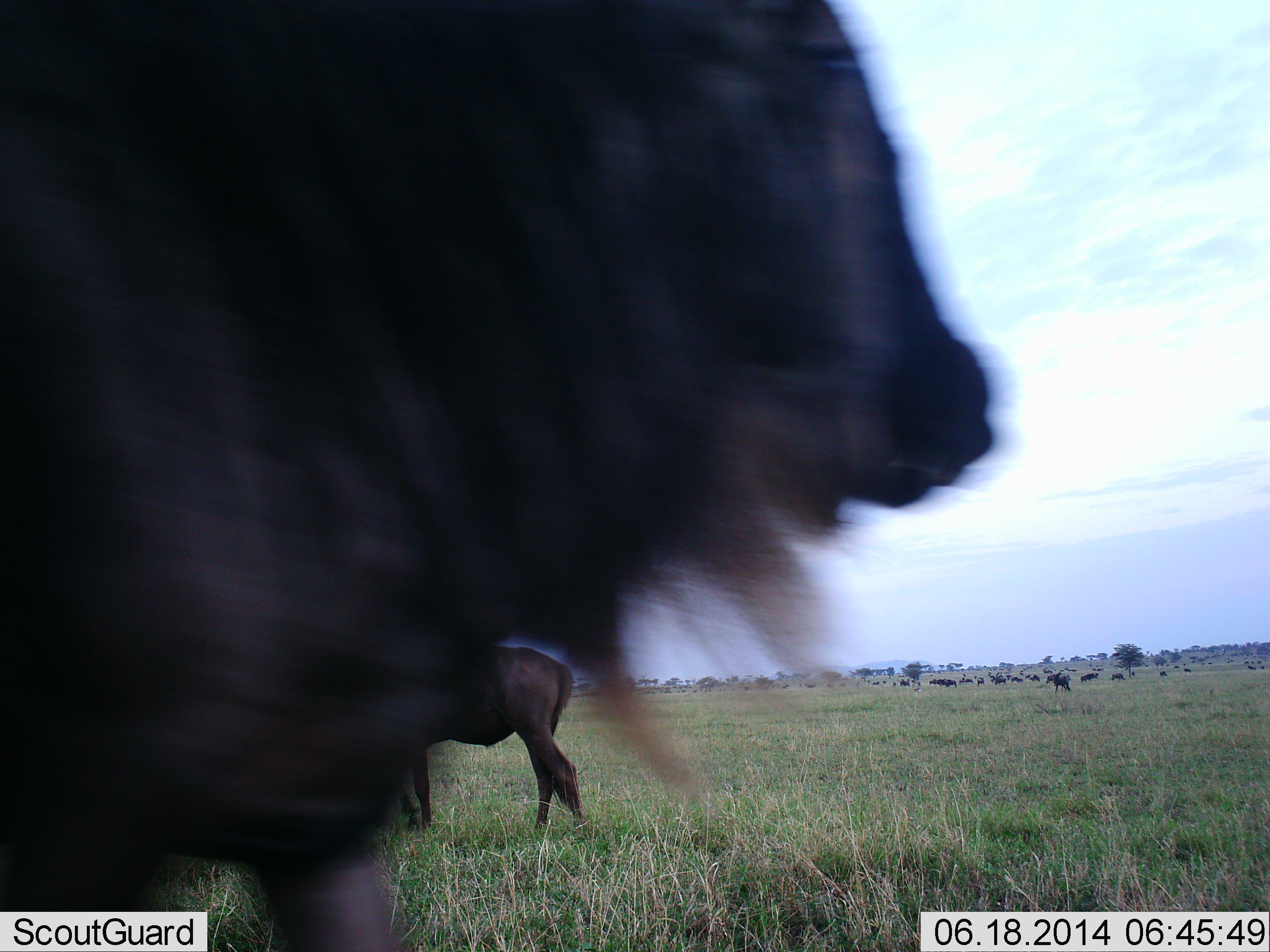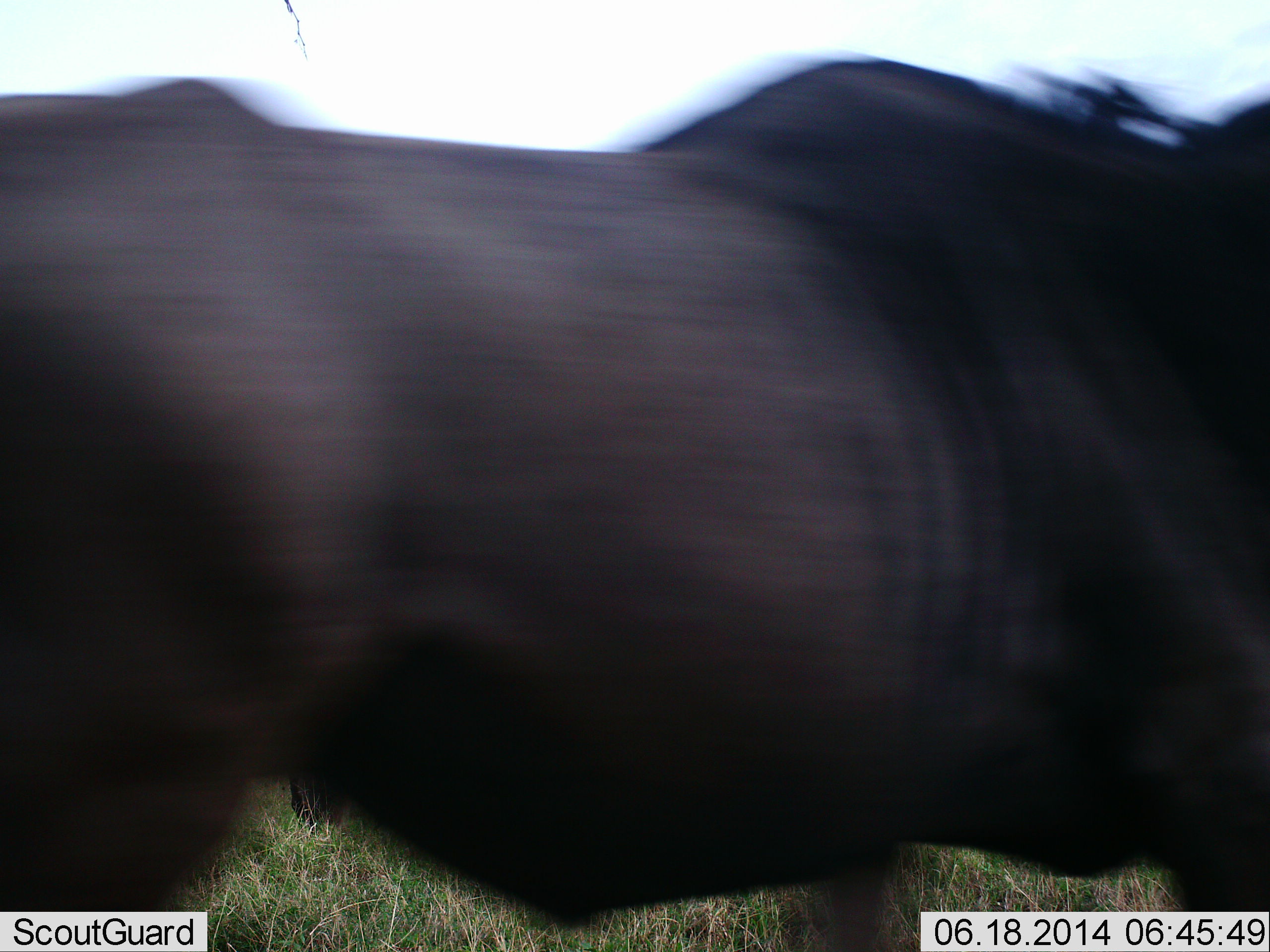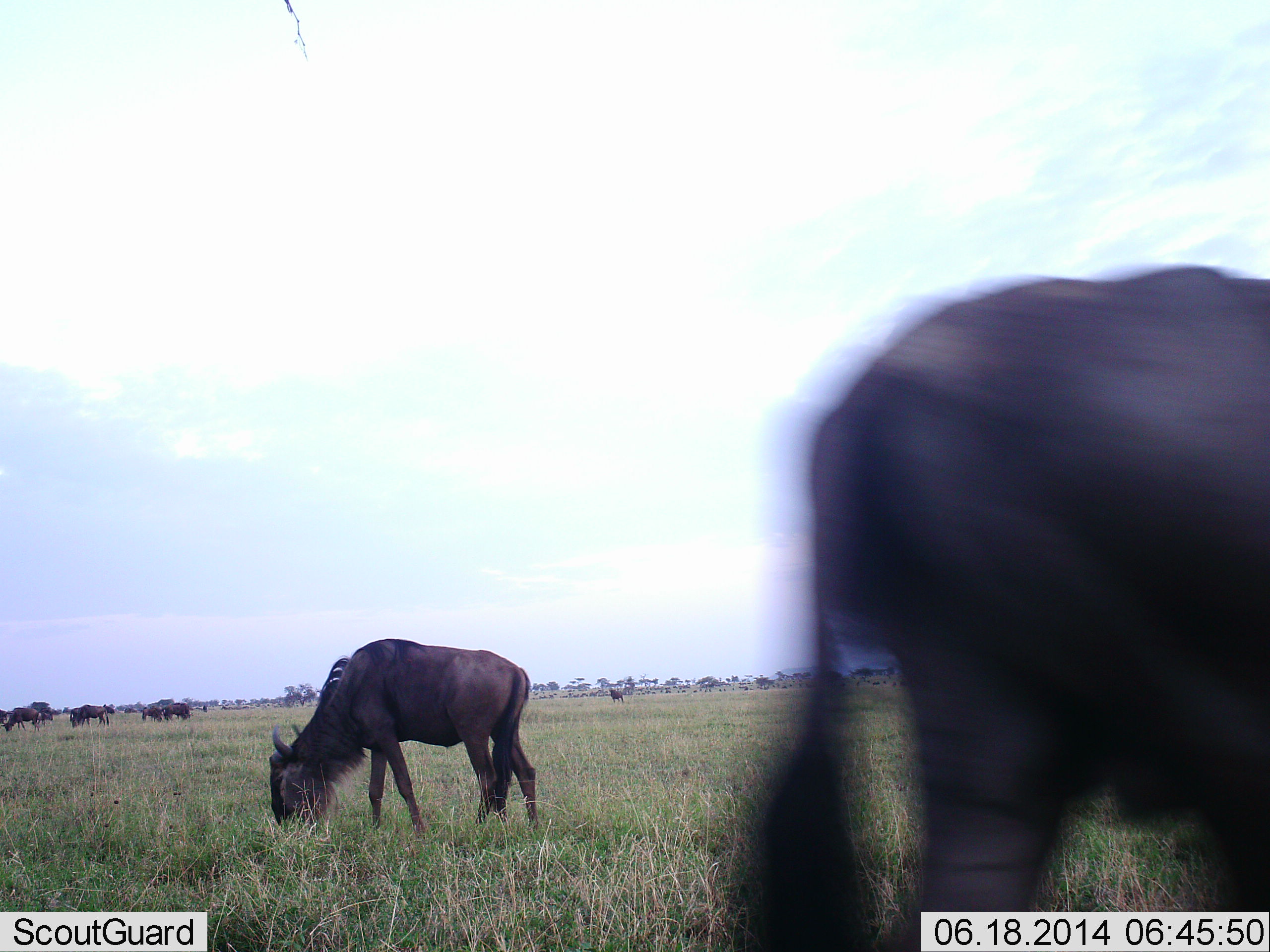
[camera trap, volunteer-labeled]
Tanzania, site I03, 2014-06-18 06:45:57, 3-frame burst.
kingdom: Animalia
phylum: Chordata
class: Mammalia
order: Artiodactyla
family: Bovidae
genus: Connochaetes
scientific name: Connochaetes taurinus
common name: blue wildebeest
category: wildebeest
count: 9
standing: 60%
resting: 0%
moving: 90%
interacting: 0%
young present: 0%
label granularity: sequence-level